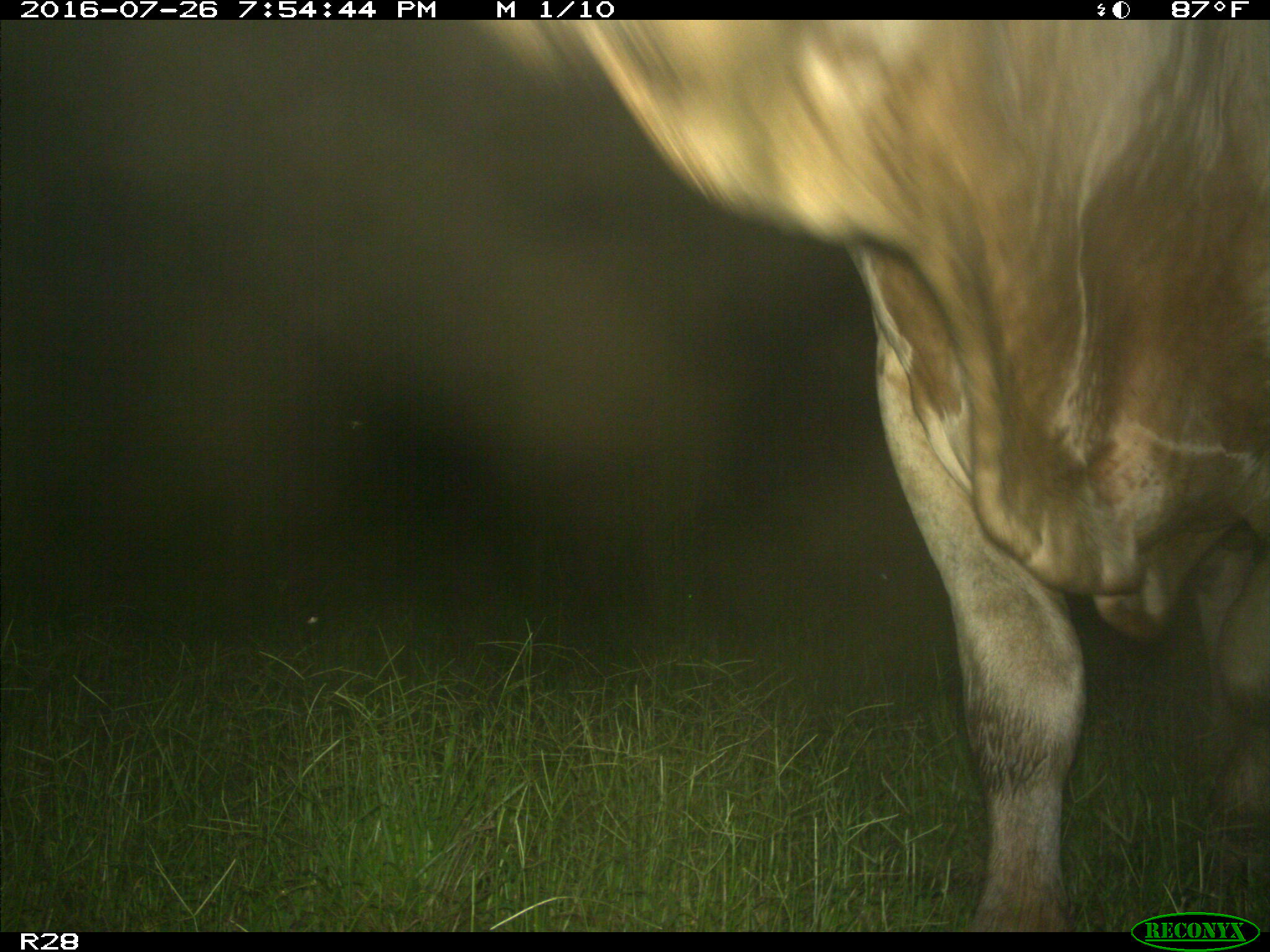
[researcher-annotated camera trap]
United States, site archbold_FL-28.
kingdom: Animalia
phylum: Chordata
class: Mammalia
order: Artiodactyla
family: Bovidae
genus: Bos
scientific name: Bos taurus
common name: domestic cow